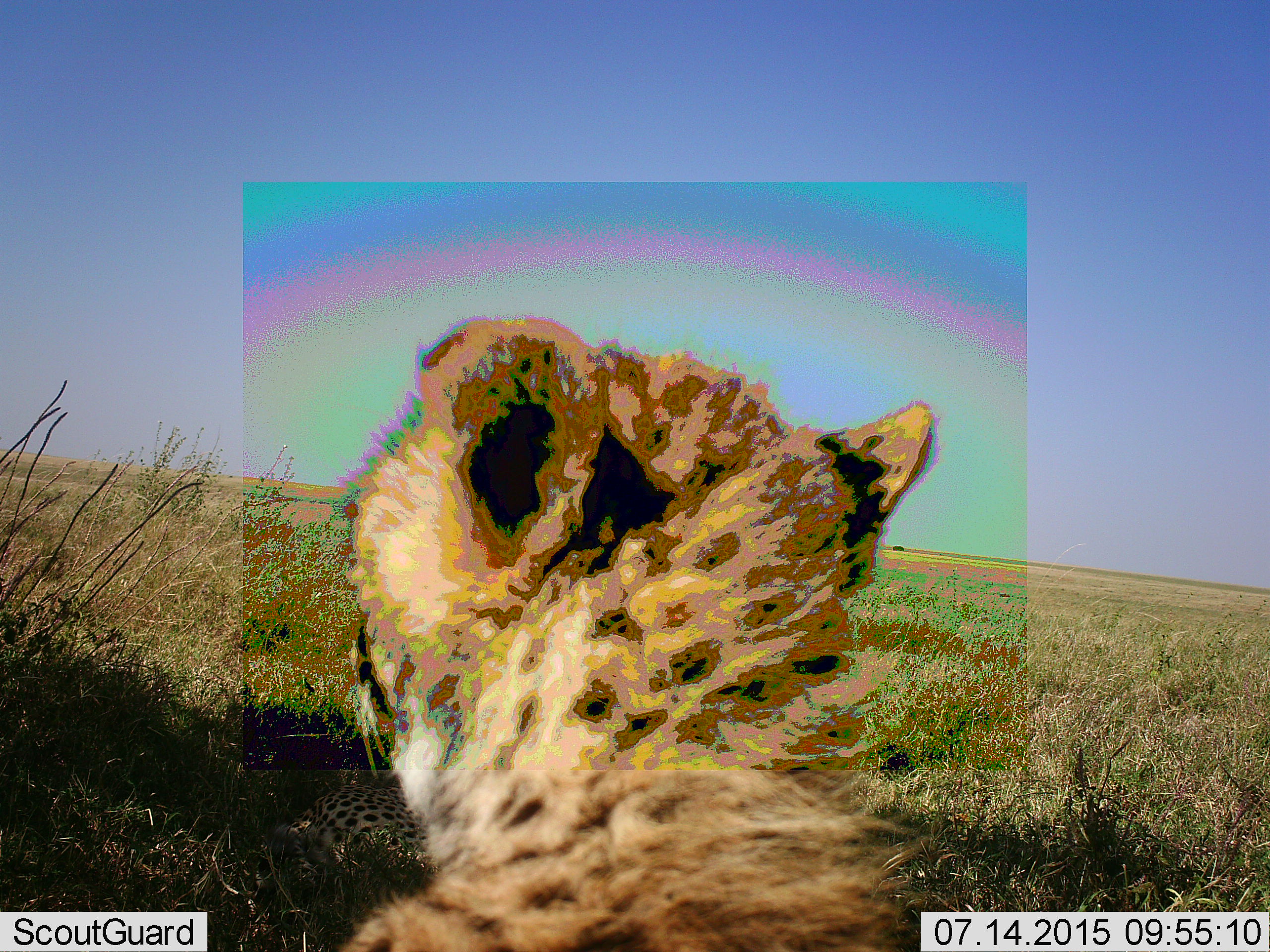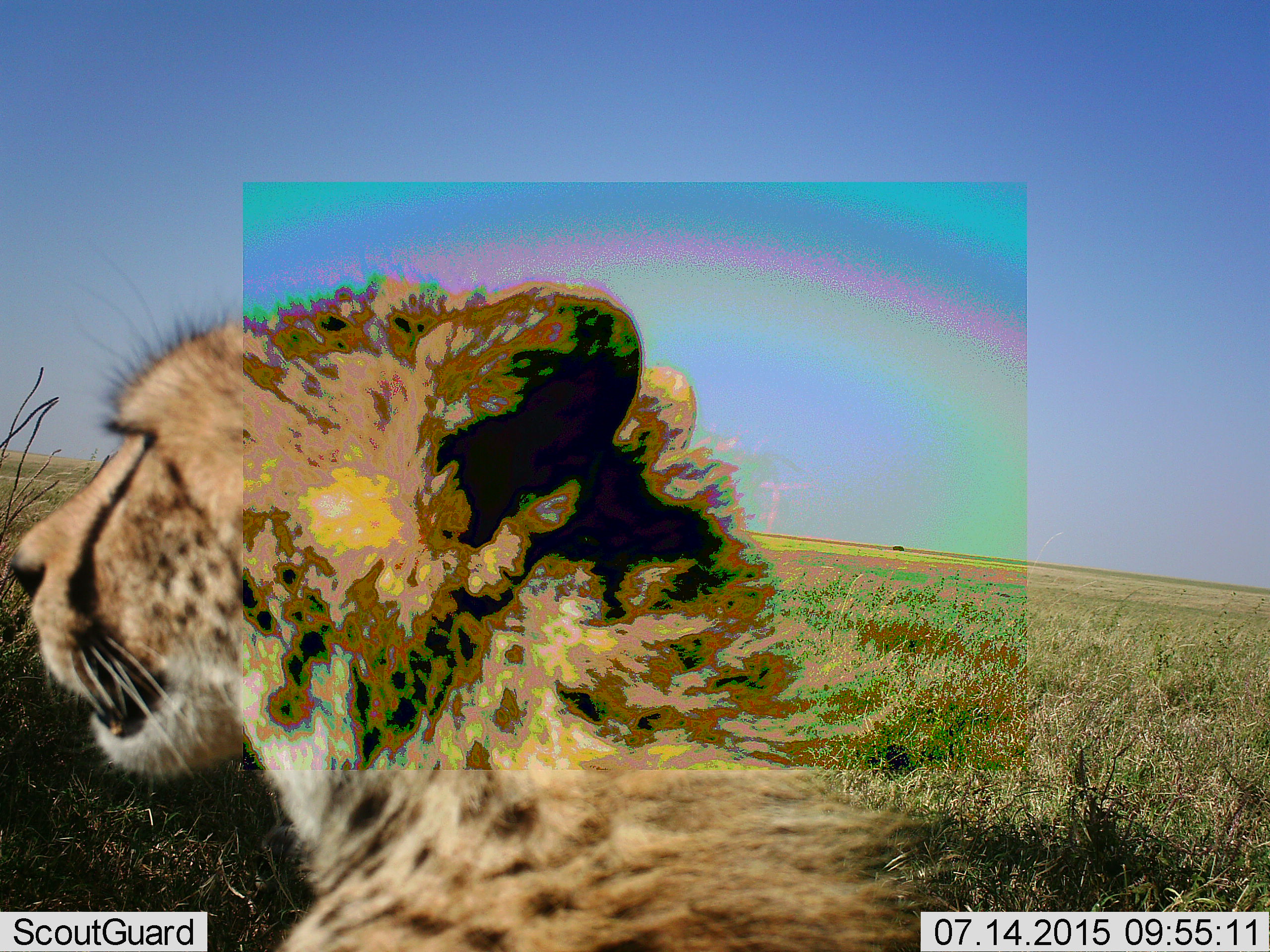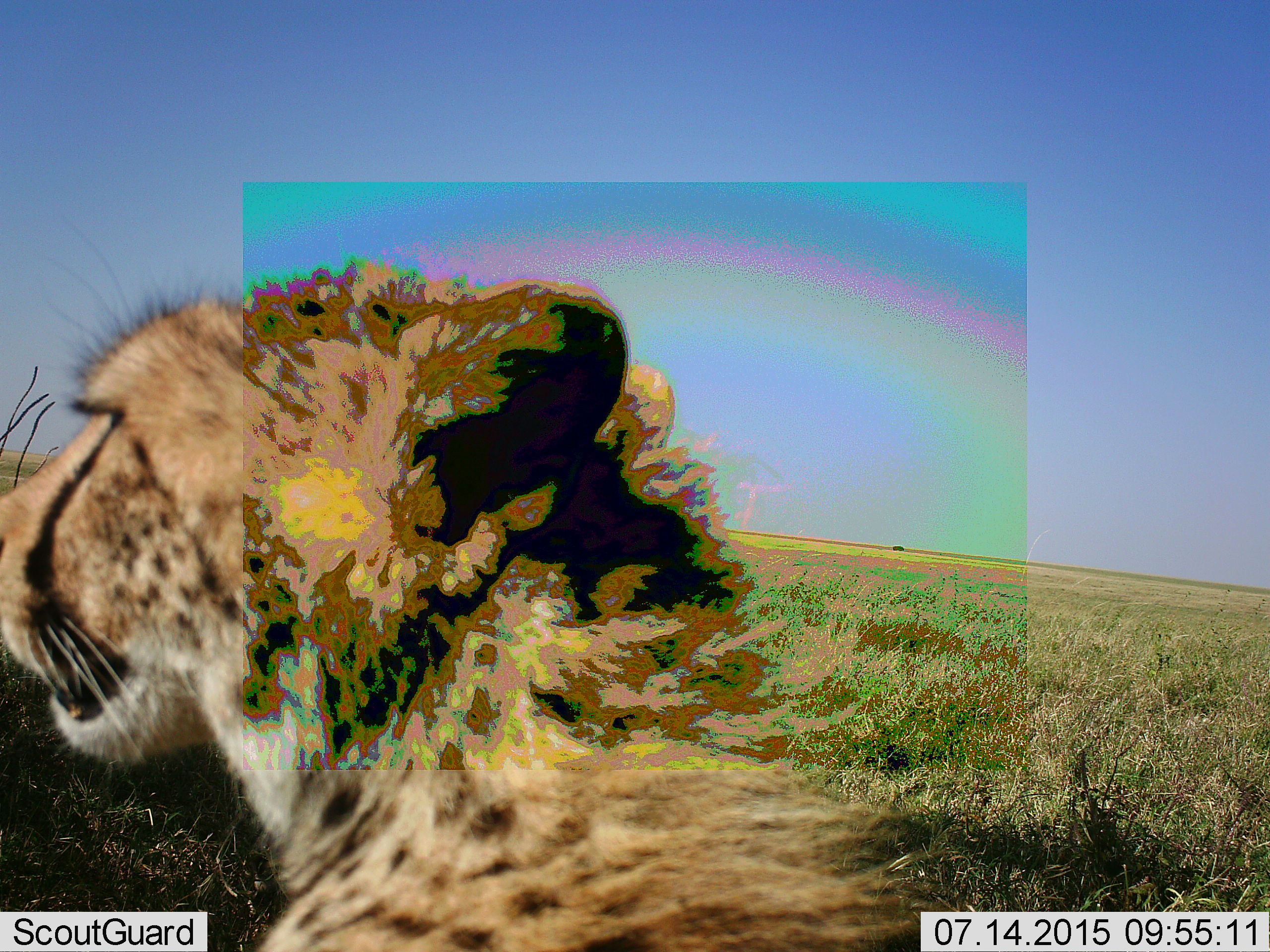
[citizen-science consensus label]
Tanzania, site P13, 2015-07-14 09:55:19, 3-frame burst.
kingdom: Animalia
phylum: Chordata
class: Mammalia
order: Carnivora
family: Felidae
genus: Acinonyx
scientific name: Acinonyx jubatus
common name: cheetah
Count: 1.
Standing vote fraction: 12%.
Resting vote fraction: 75%.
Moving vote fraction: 12%.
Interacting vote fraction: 0%.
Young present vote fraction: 25%.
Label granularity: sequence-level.